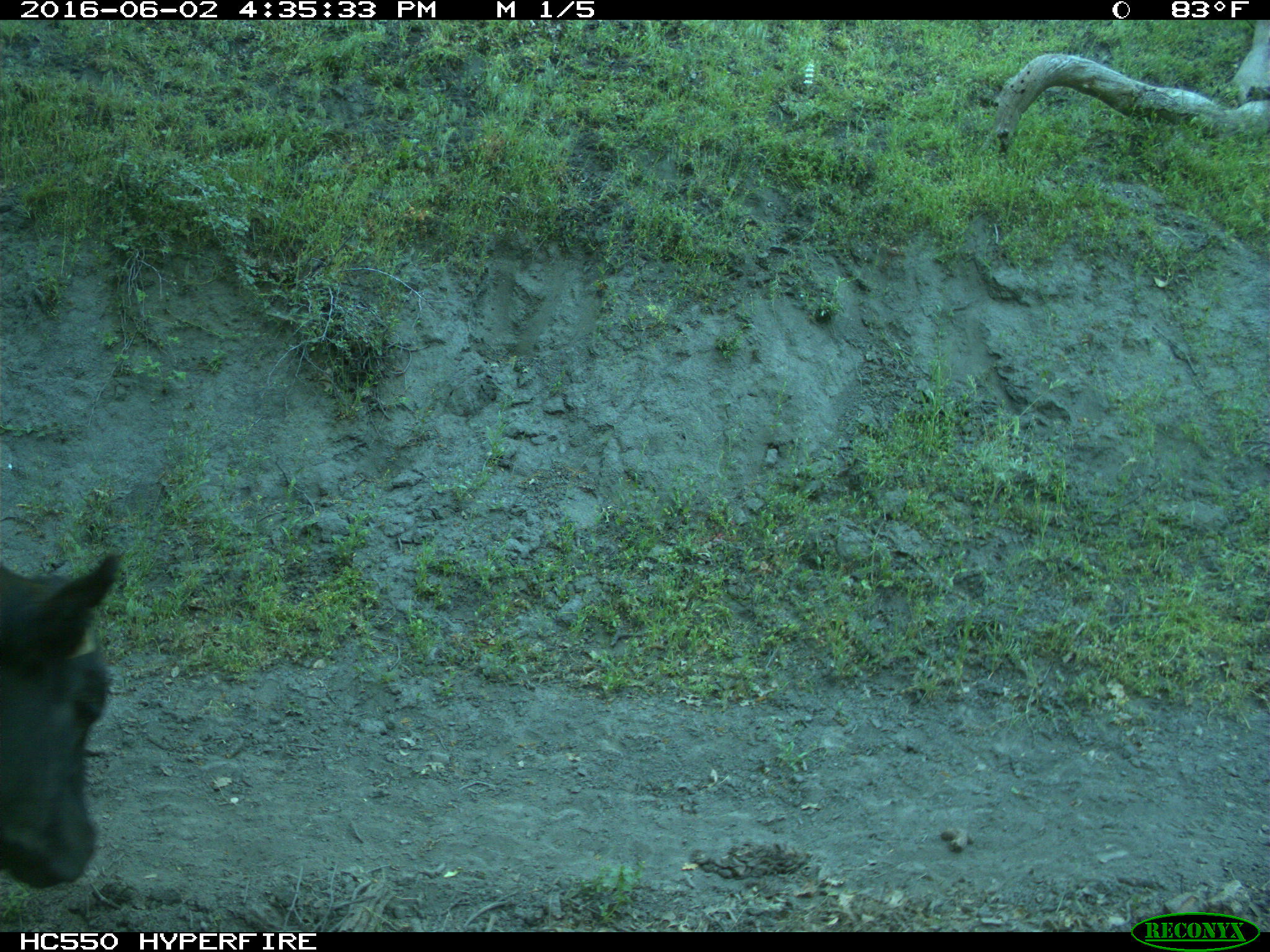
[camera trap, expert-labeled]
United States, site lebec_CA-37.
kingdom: Animalia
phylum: Chordata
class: Mammalia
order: Artiodactyla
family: Bovidae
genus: Bos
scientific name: Bos taurus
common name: domestic cow